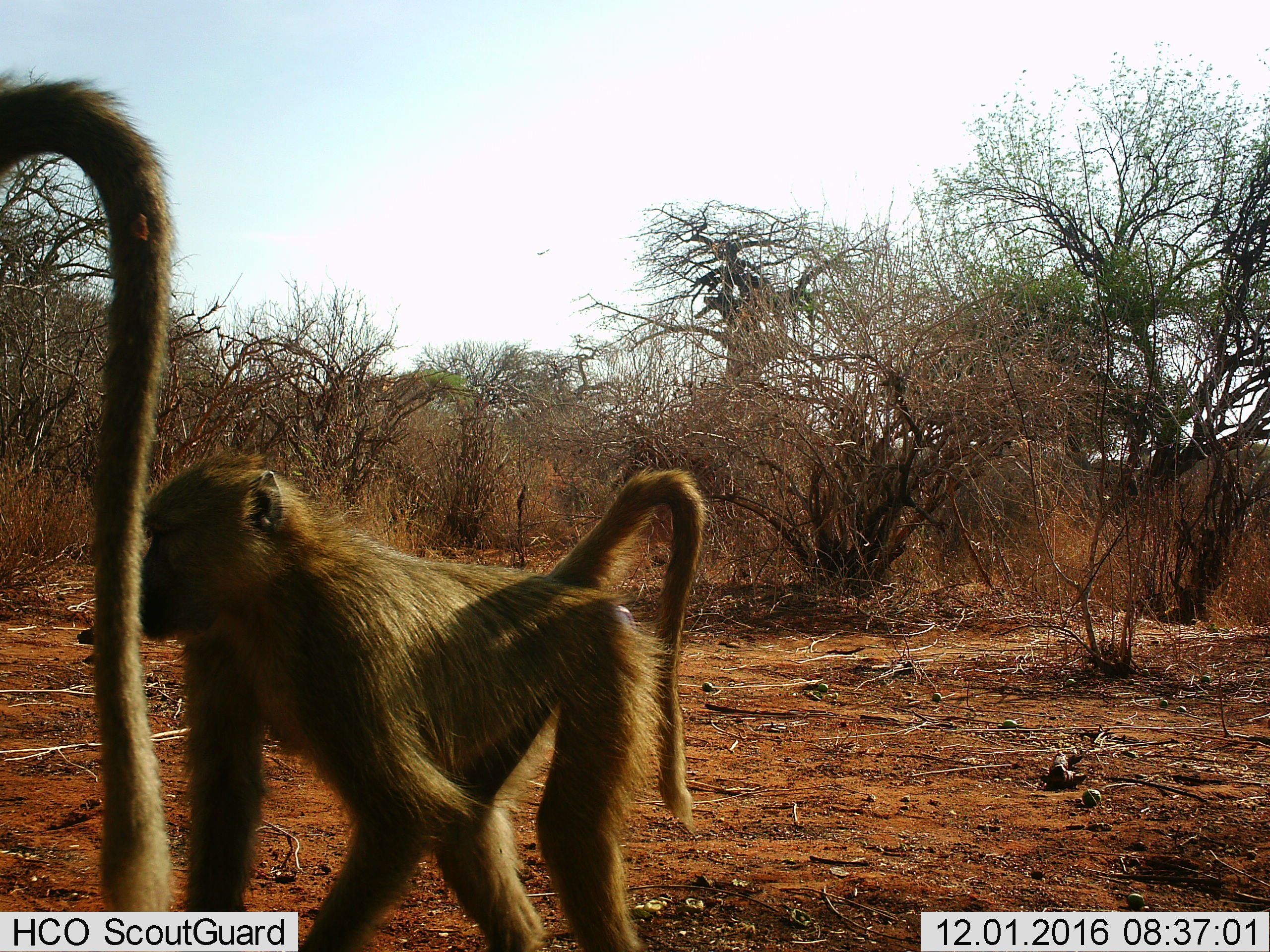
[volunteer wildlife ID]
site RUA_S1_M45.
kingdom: Animalia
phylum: Chordata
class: Mammalia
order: Primates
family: Cercopithecidae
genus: Papio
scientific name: Papio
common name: baboon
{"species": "baboon (Papio)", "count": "2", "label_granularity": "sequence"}